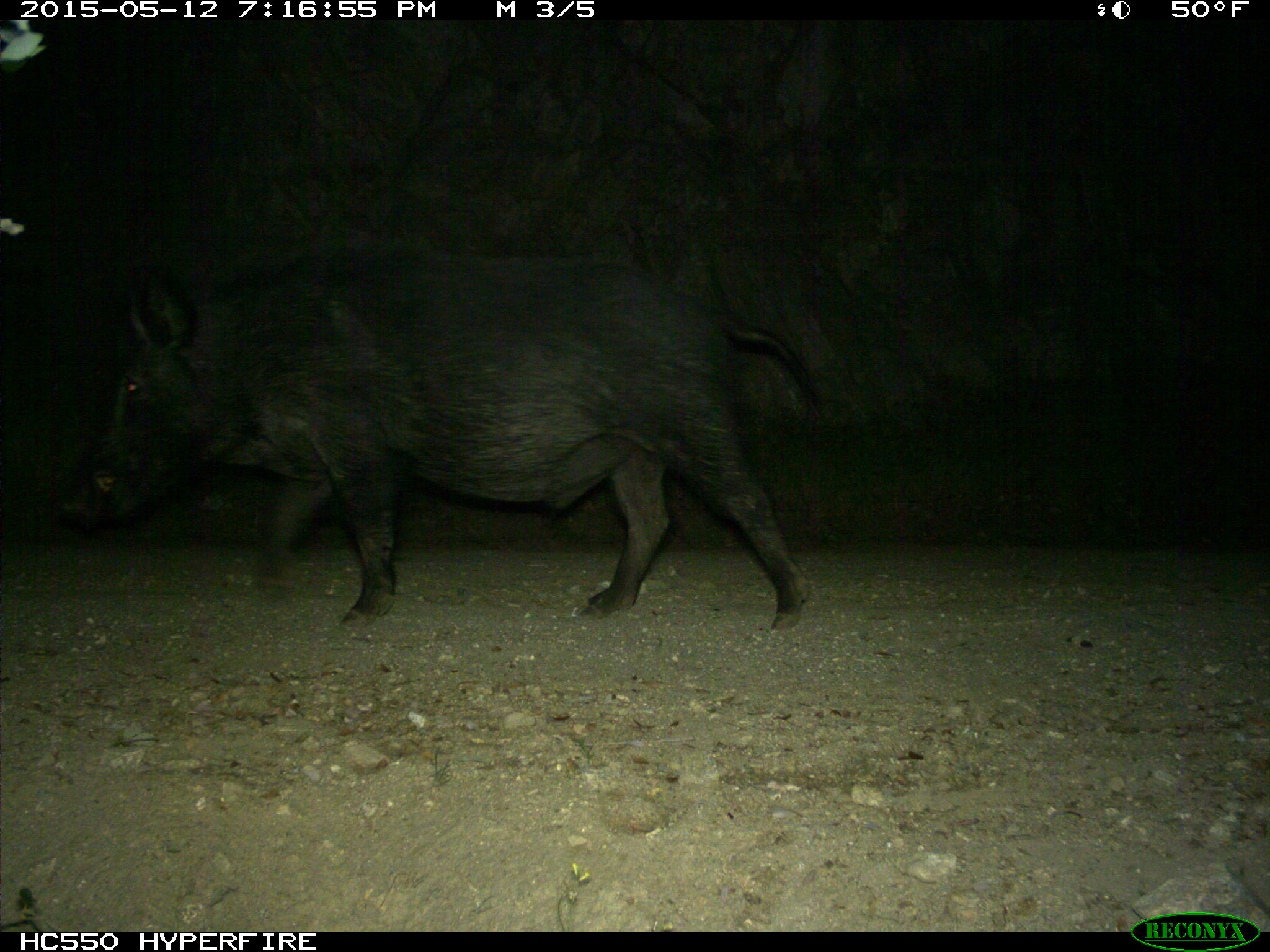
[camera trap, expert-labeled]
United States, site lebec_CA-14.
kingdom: Animalia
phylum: Chordata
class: Mammalia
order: Artiodactyla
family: Suidae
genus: Sus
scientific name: Sus scrofa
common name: wild boar